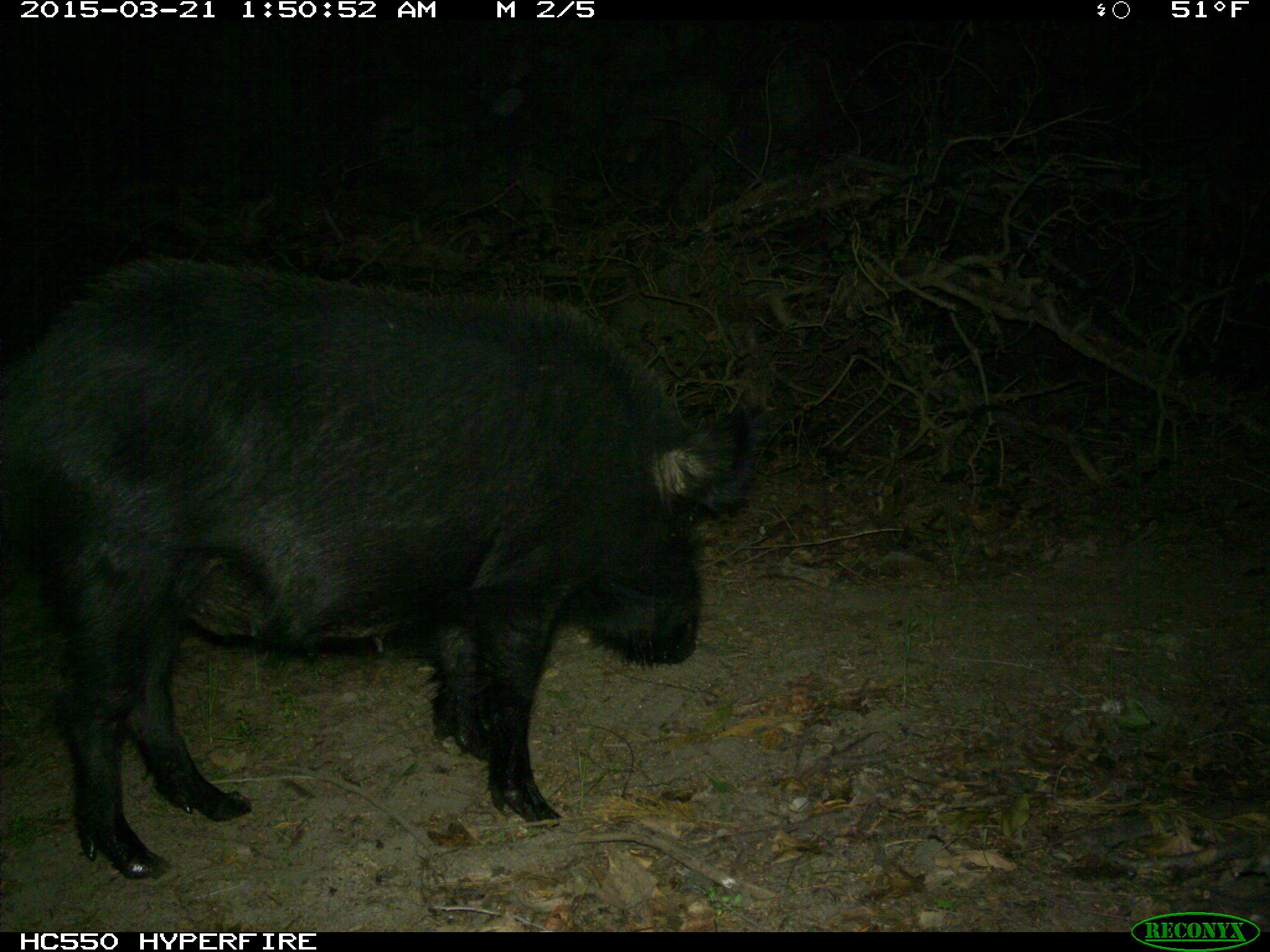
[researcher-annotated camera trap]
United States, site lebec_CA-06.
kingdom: Animalia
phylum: Chordata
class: Mammalia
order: Artiodactyla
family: Suidae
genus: Sus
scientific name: Sus scrofa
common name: wild boar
Sus scrofa (wild boar).